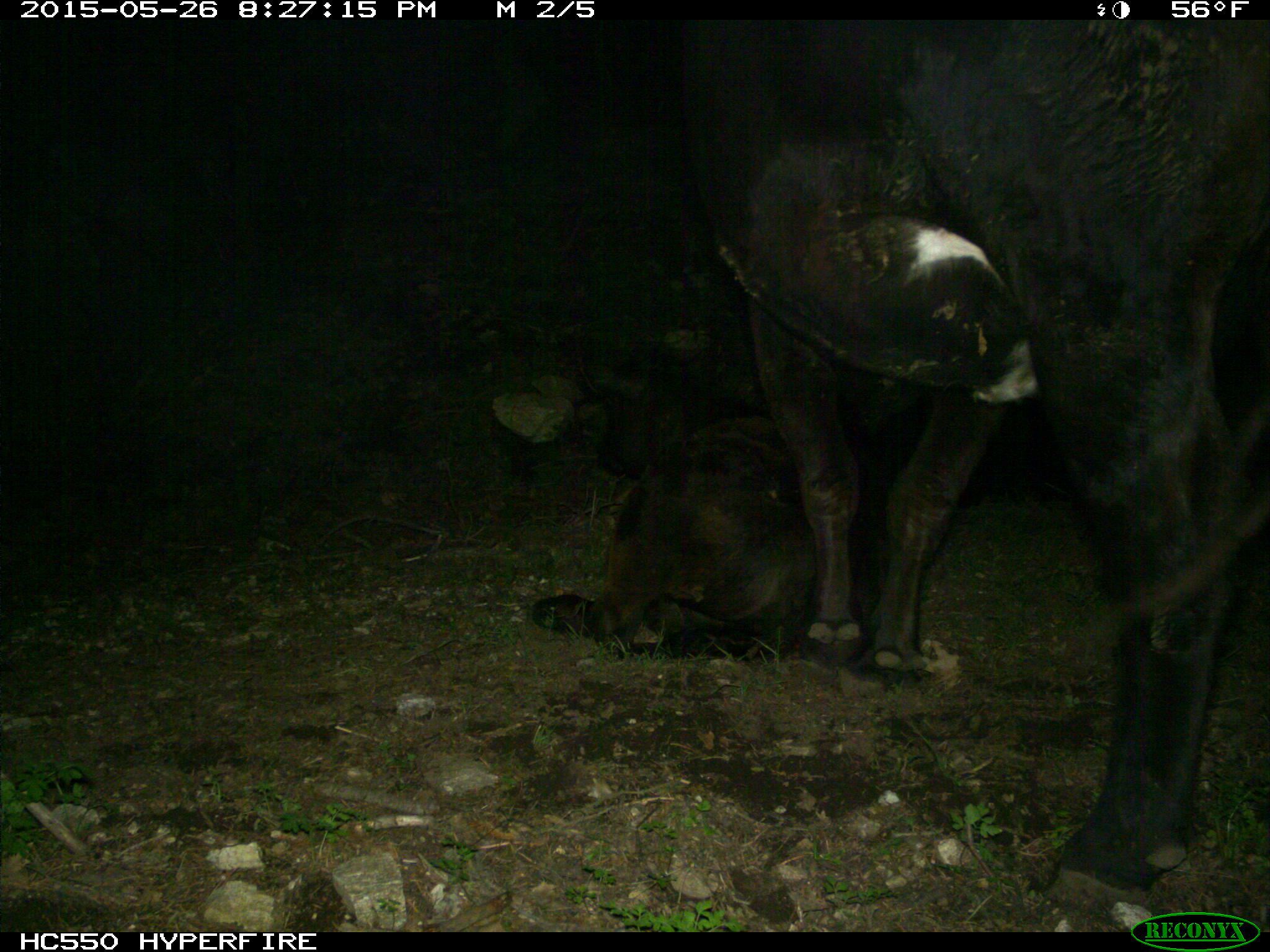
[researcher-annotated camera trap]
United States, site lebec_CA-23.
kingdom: Animalia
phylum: Chordata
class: Mammalia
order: Artiodactyla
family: Bovidae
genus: Bos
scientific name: Bos taurus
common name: domestic cow